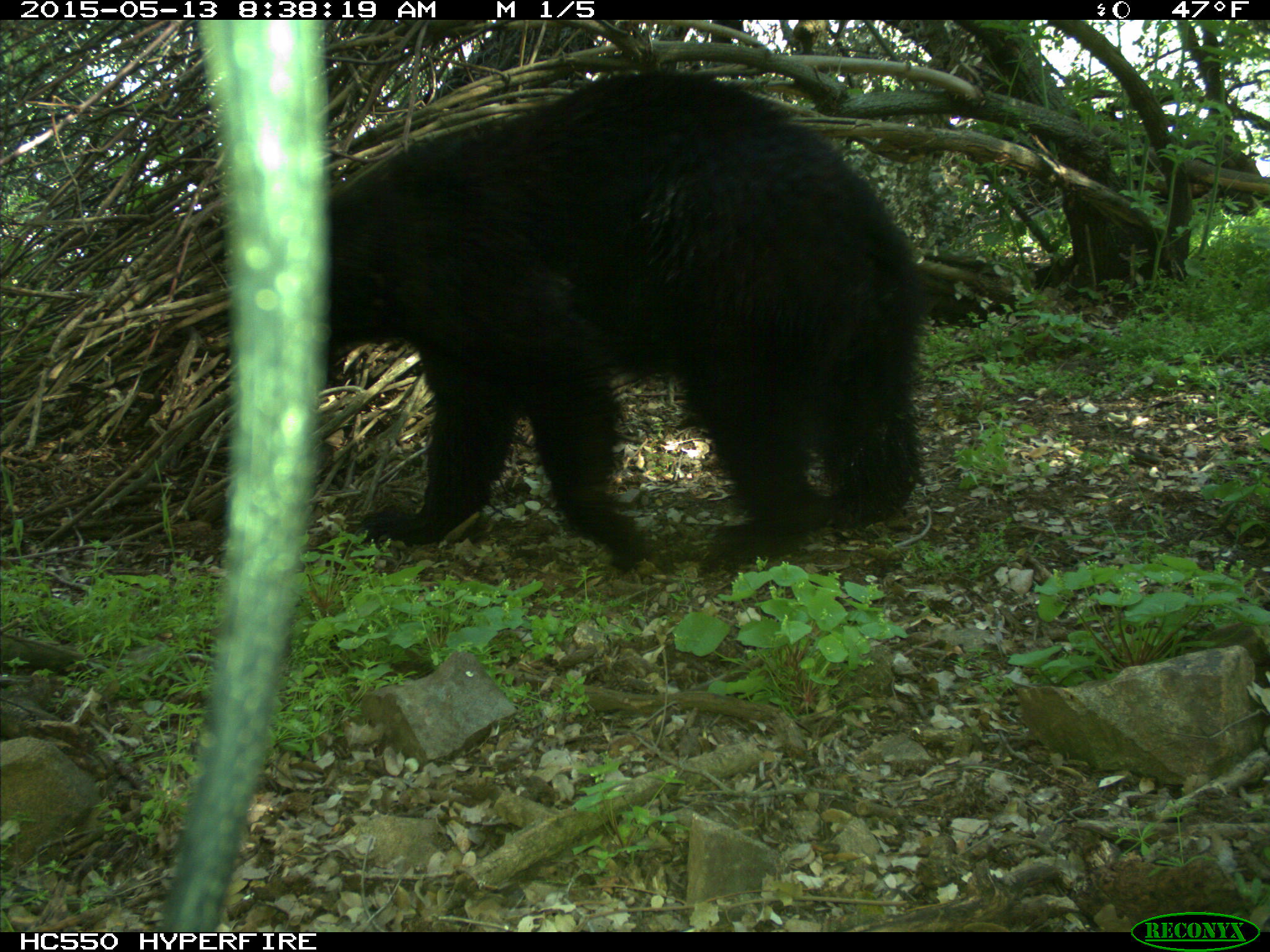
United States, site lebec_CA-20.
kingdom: Animalia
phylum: Chordata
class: Mammalia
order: Carnivora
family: Ursidae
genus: Ursus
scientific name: Ursus americanus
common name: american black bear